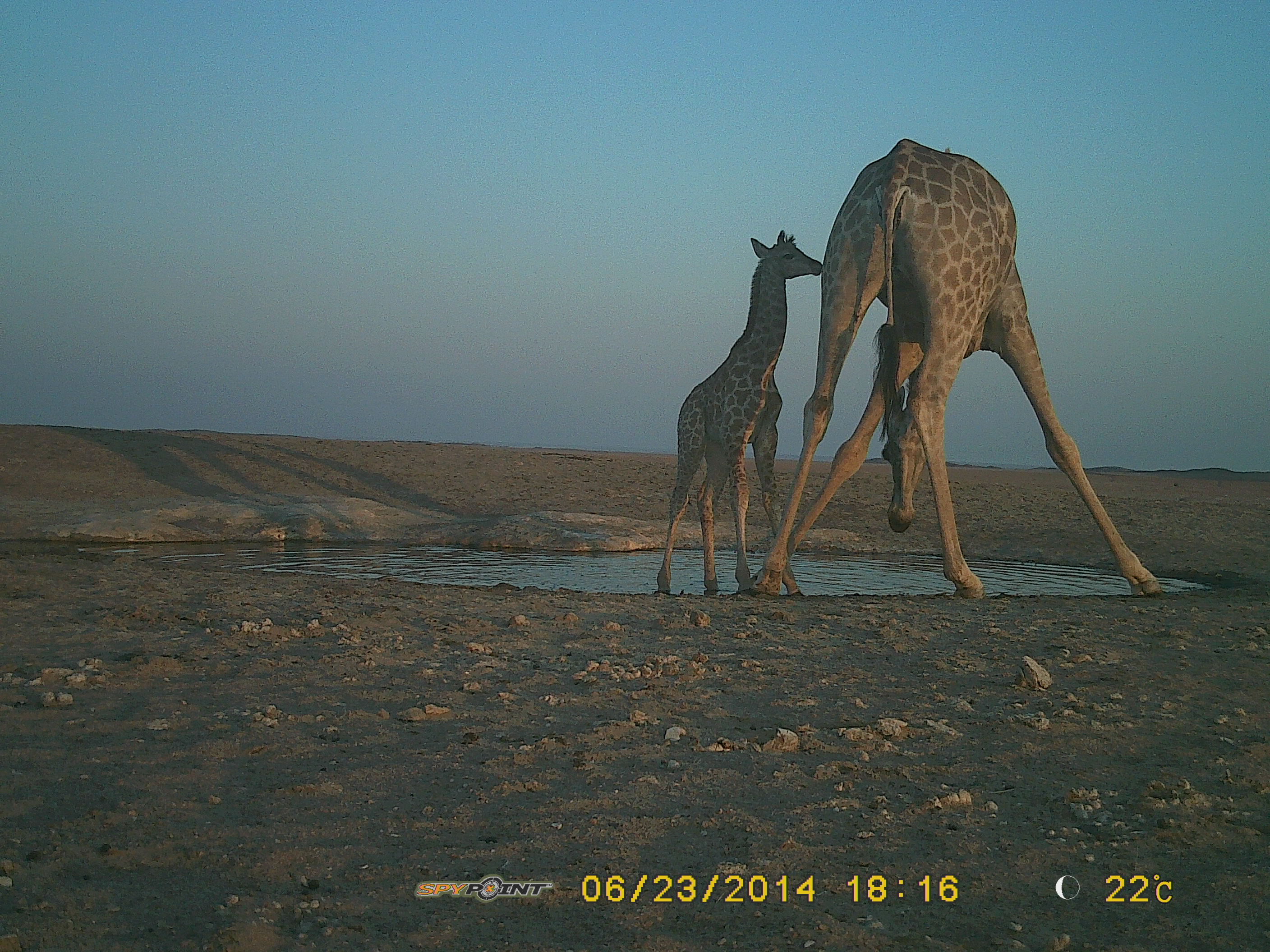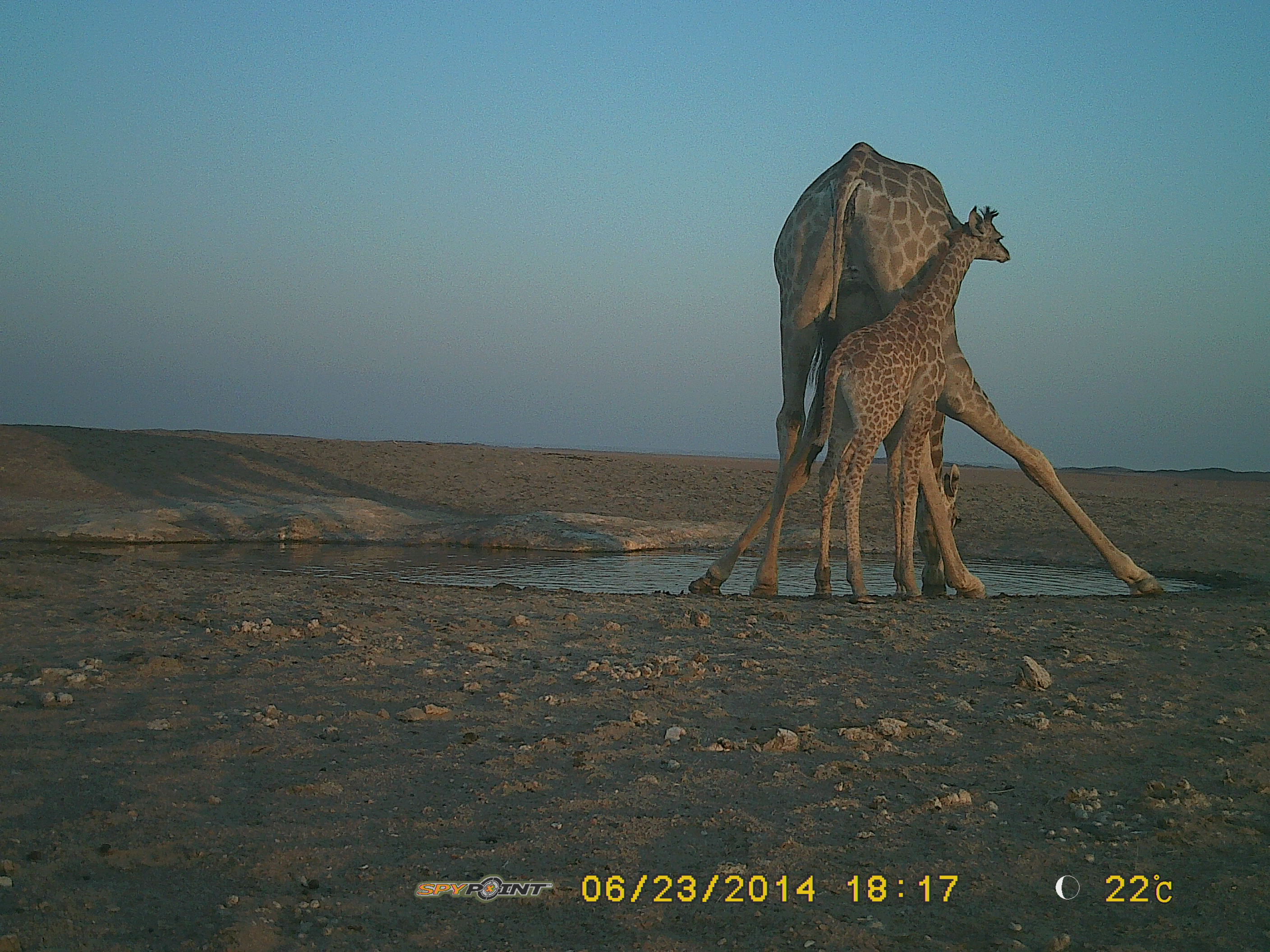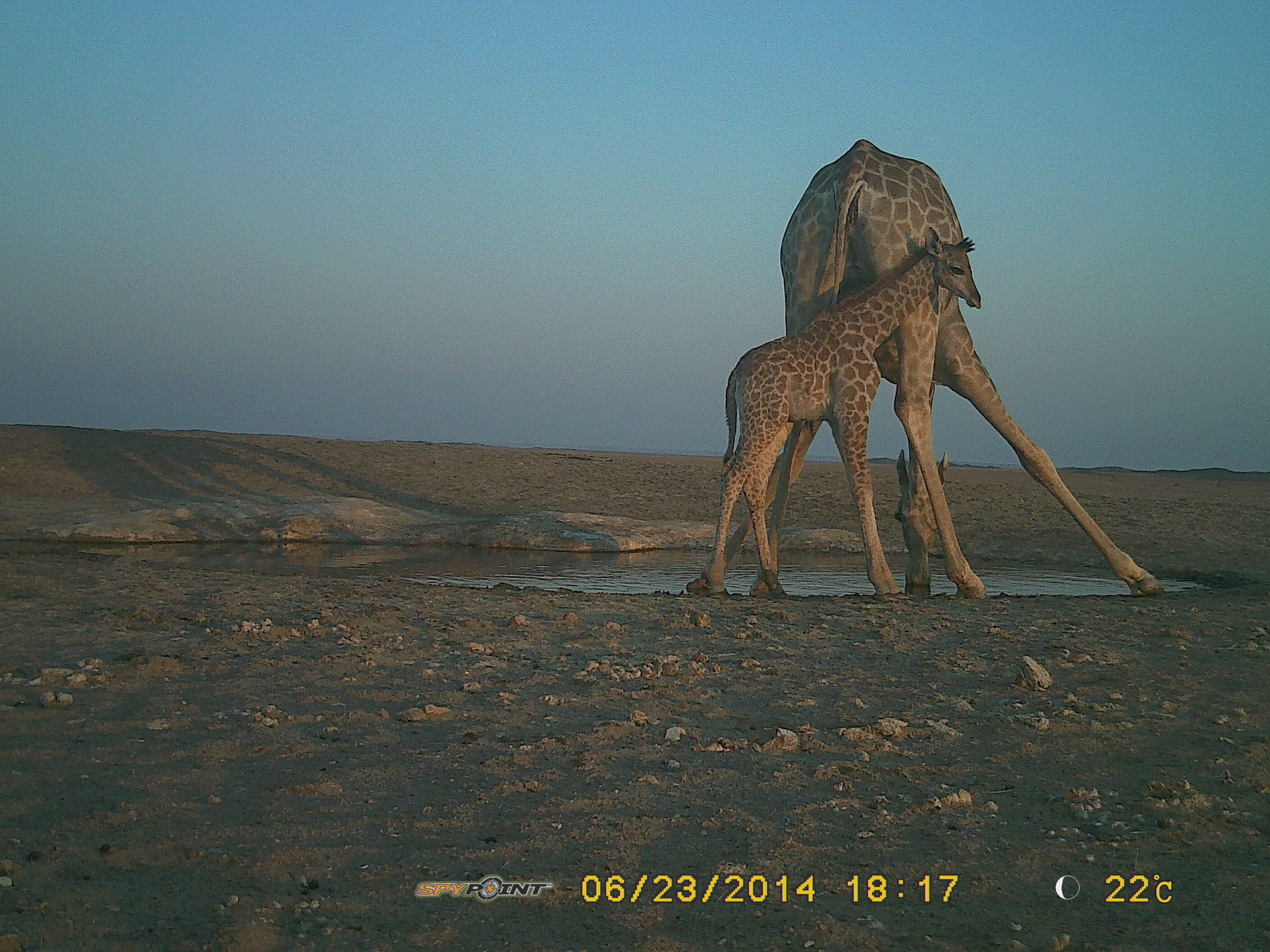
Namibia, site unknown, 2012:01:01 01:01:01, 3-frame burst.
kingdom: Animalia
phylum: Chordata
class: Mammalia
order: Artiodactyla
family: Giraffidae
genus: Giraffa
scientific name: Giraffa camelopardalis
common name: giraffe